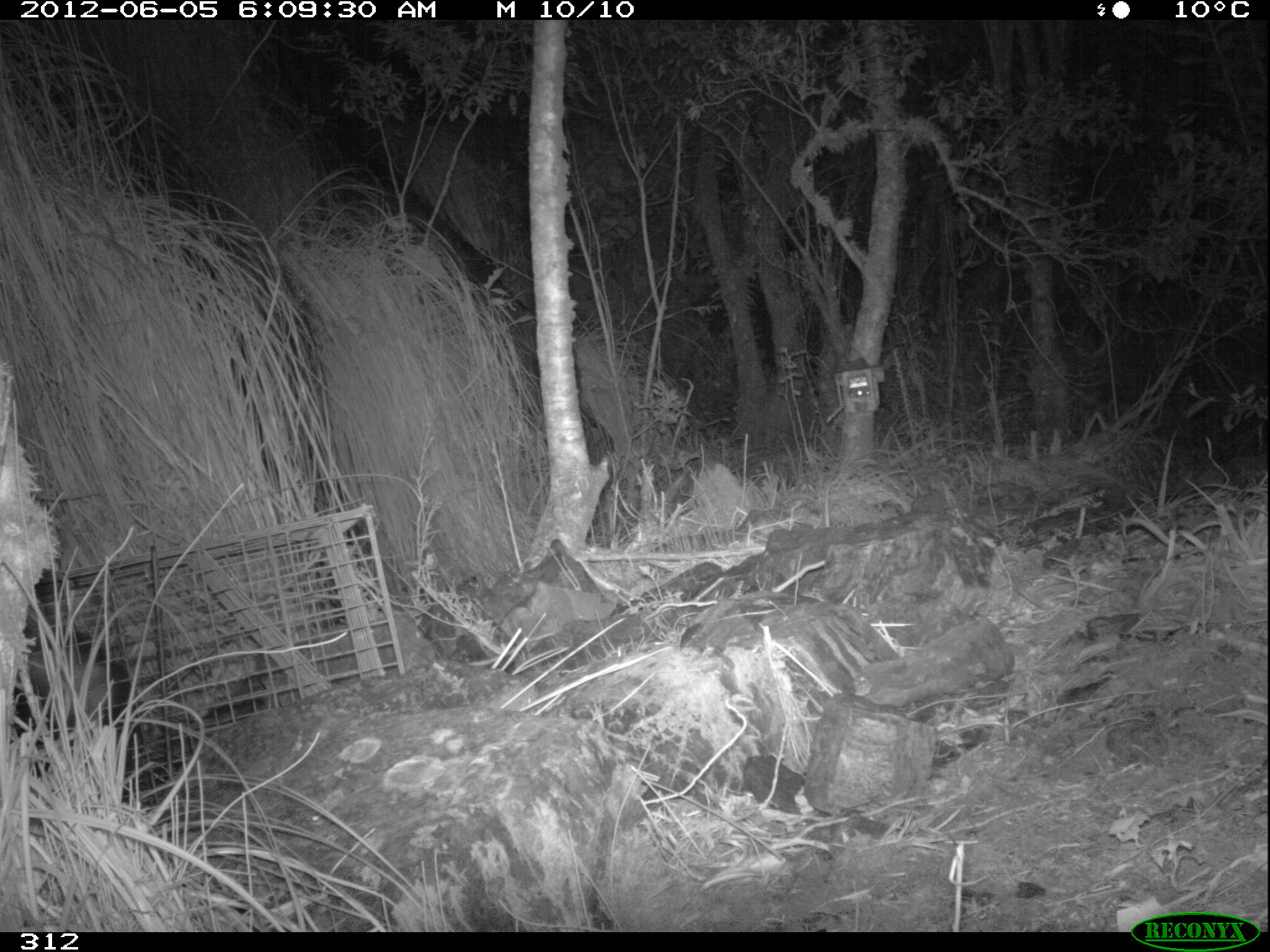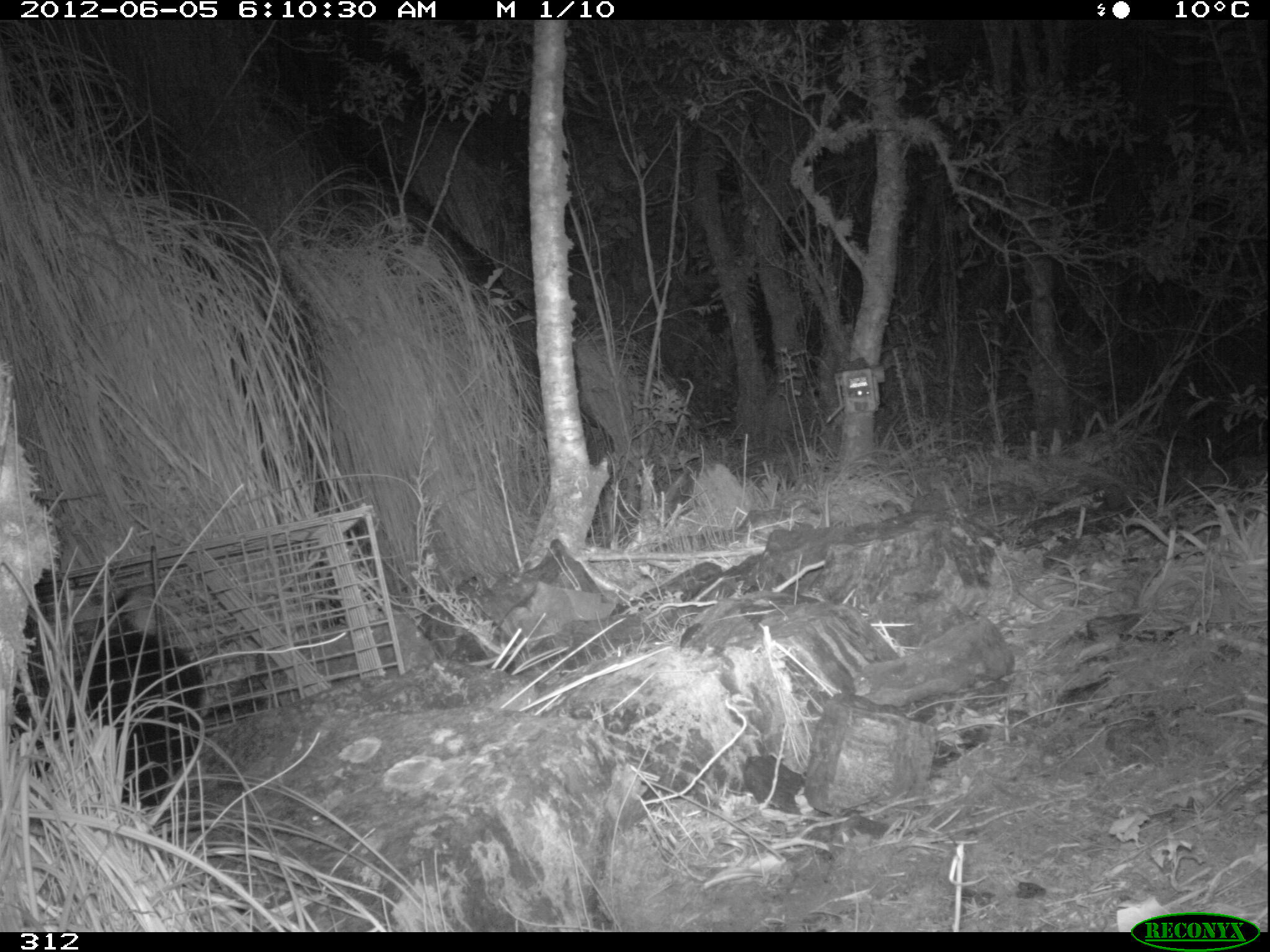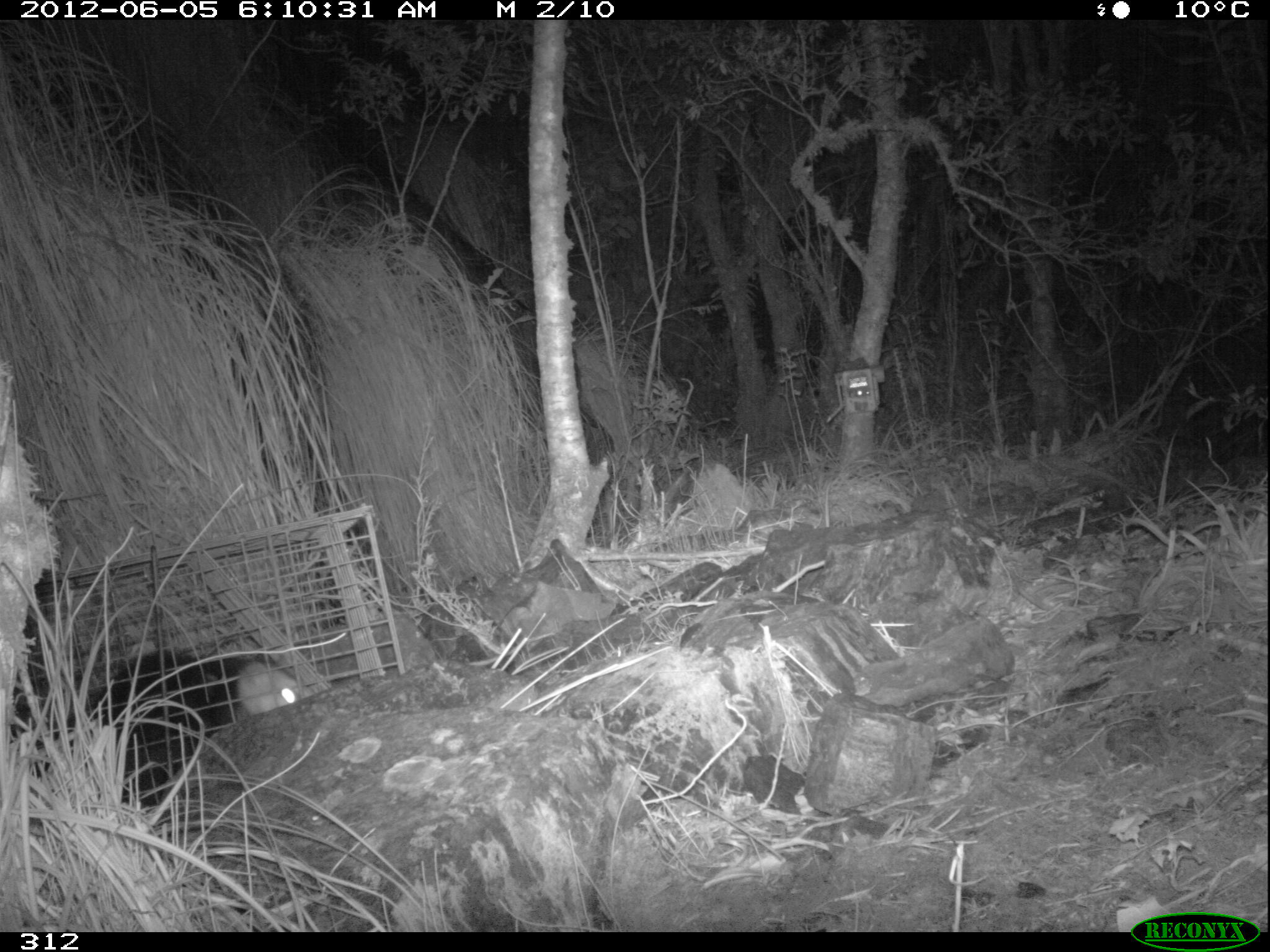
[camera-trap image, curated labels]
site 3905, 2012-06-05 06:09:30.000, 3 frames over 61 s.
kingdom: Animalia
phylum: Chordata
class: Mammalia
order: Didelphimorphia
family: Didelphidae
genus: Didelphis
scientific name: Didelphis pernigra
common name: andean white-eared opossum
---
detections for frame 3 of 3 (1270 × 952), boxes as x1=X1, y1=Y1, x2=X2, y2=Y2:
didelphis pernigra: x1=6, y1=643, x2=316, y2=811